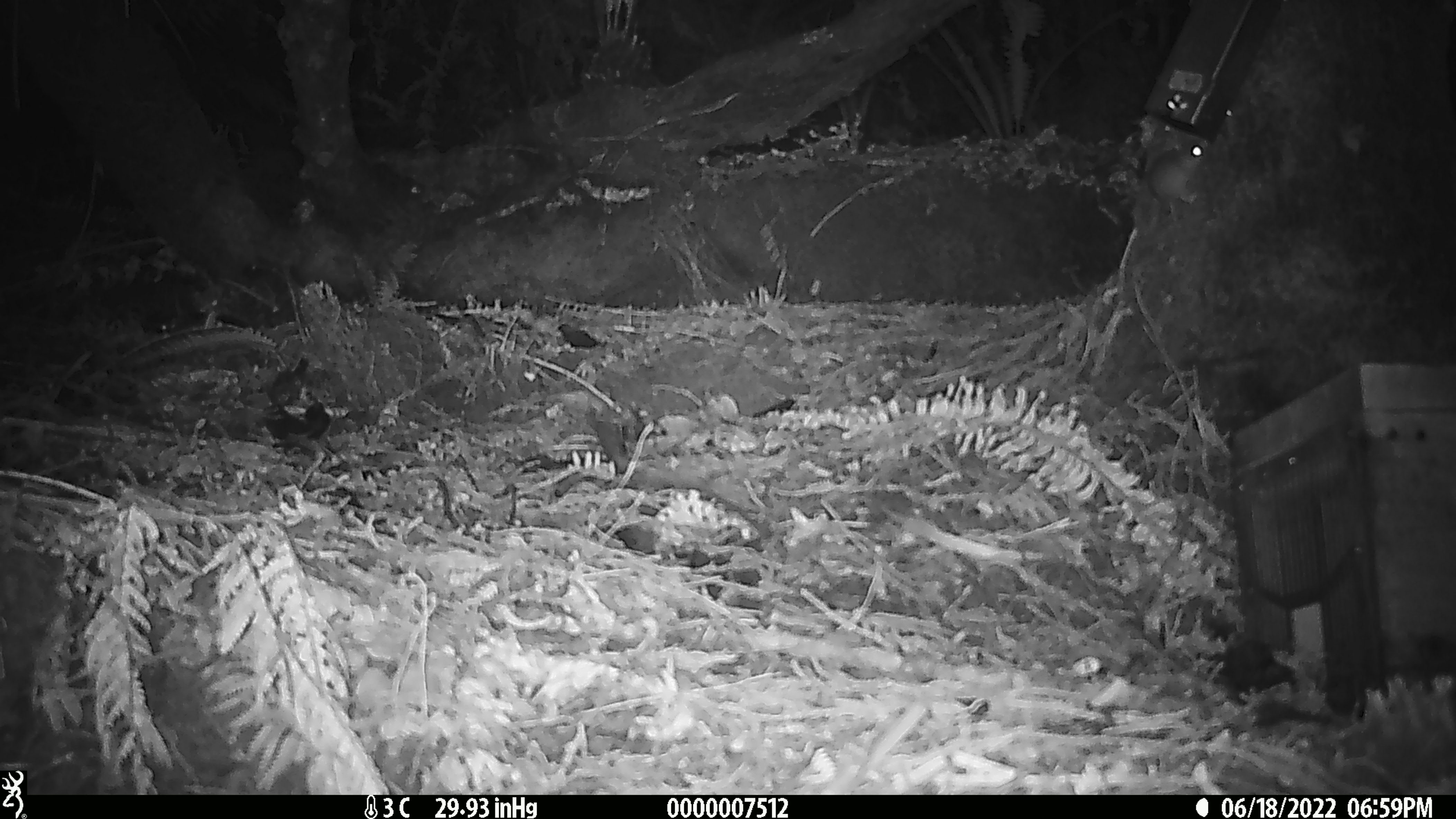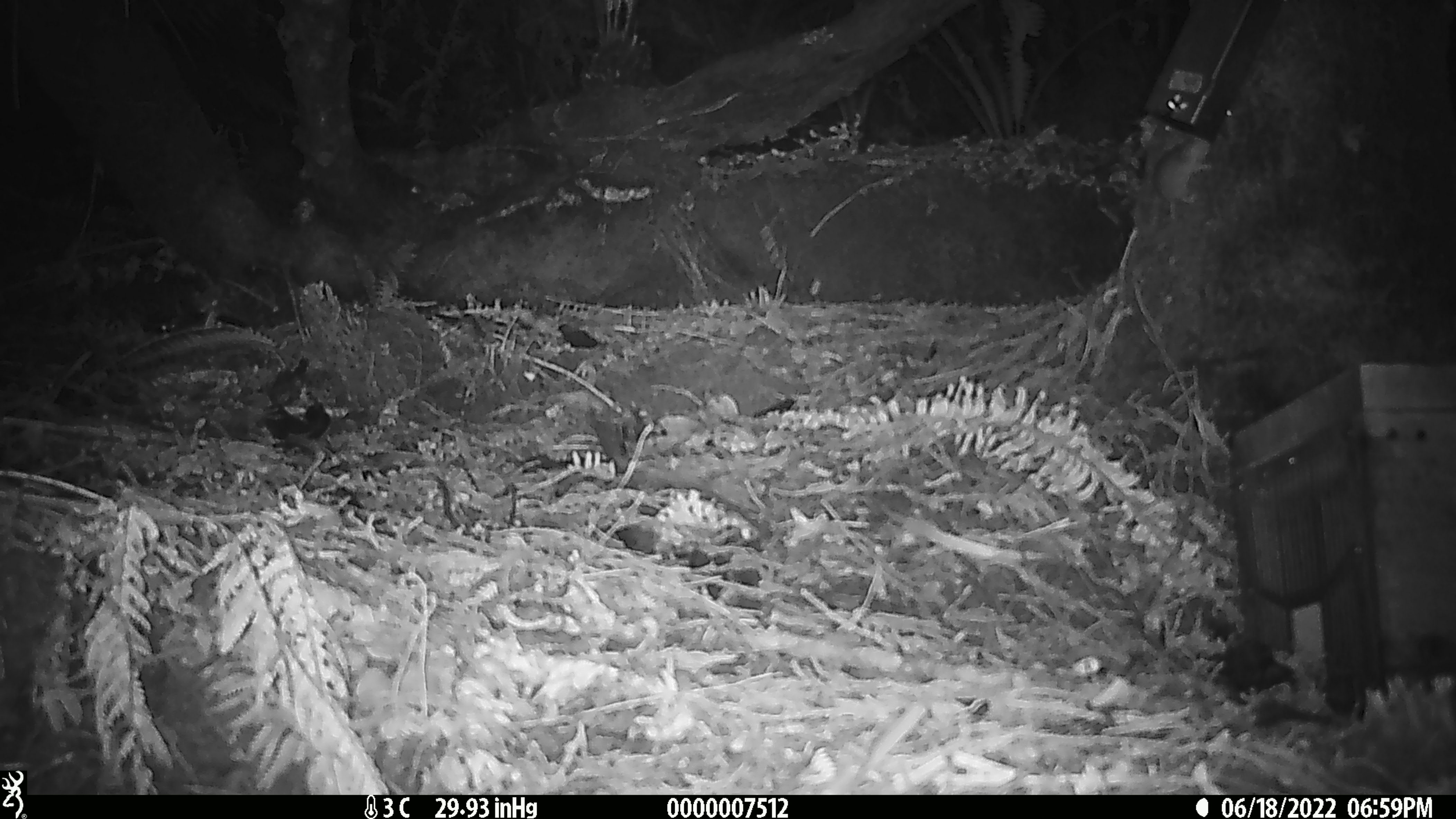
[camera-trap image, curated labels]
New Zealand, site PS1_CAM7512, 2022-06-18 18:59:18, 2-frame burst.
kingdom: Animalia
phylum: Chordata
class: Mammalia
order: Rodentia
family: Muridae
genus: Mus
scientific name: Mus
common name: mouse